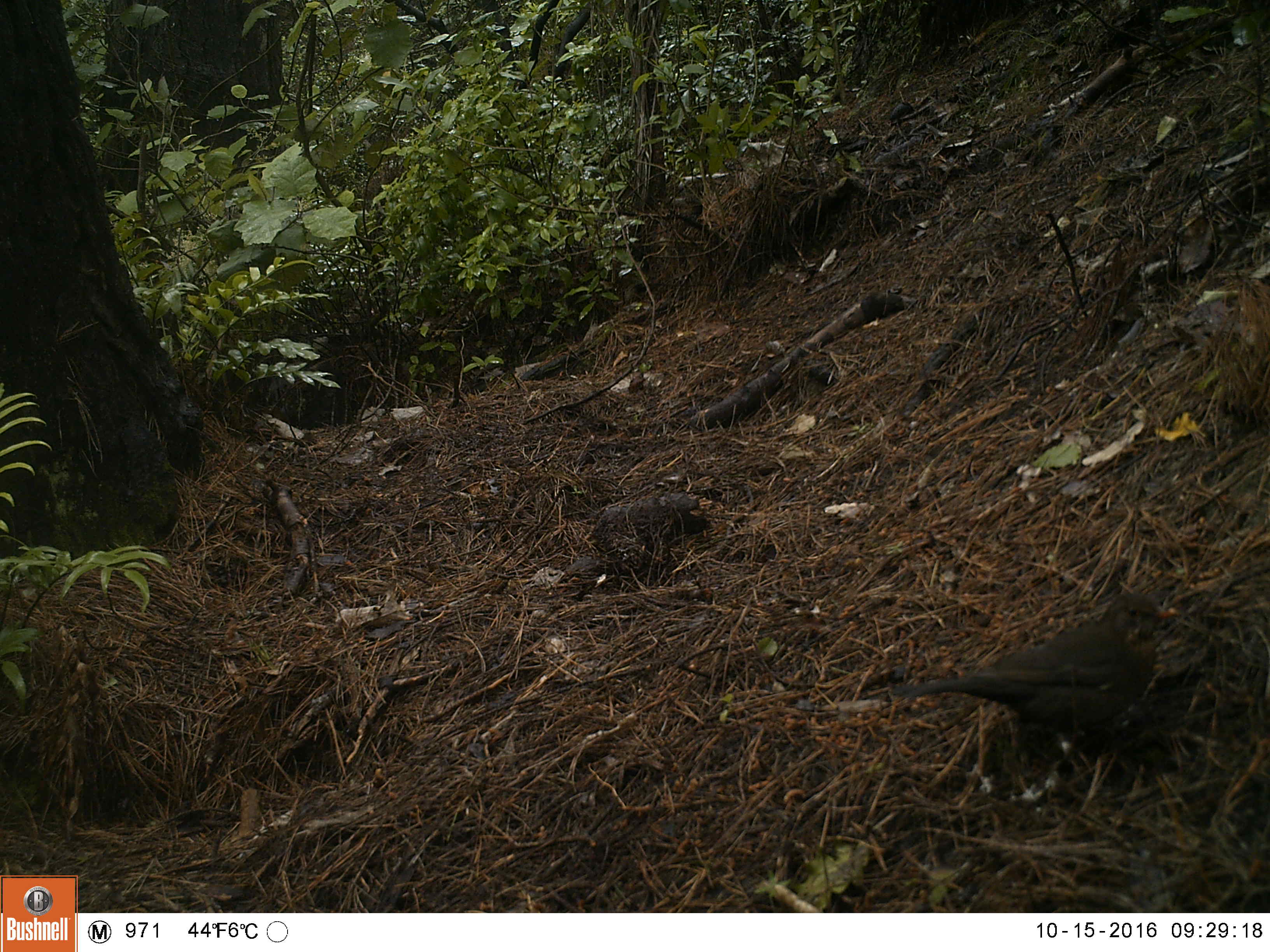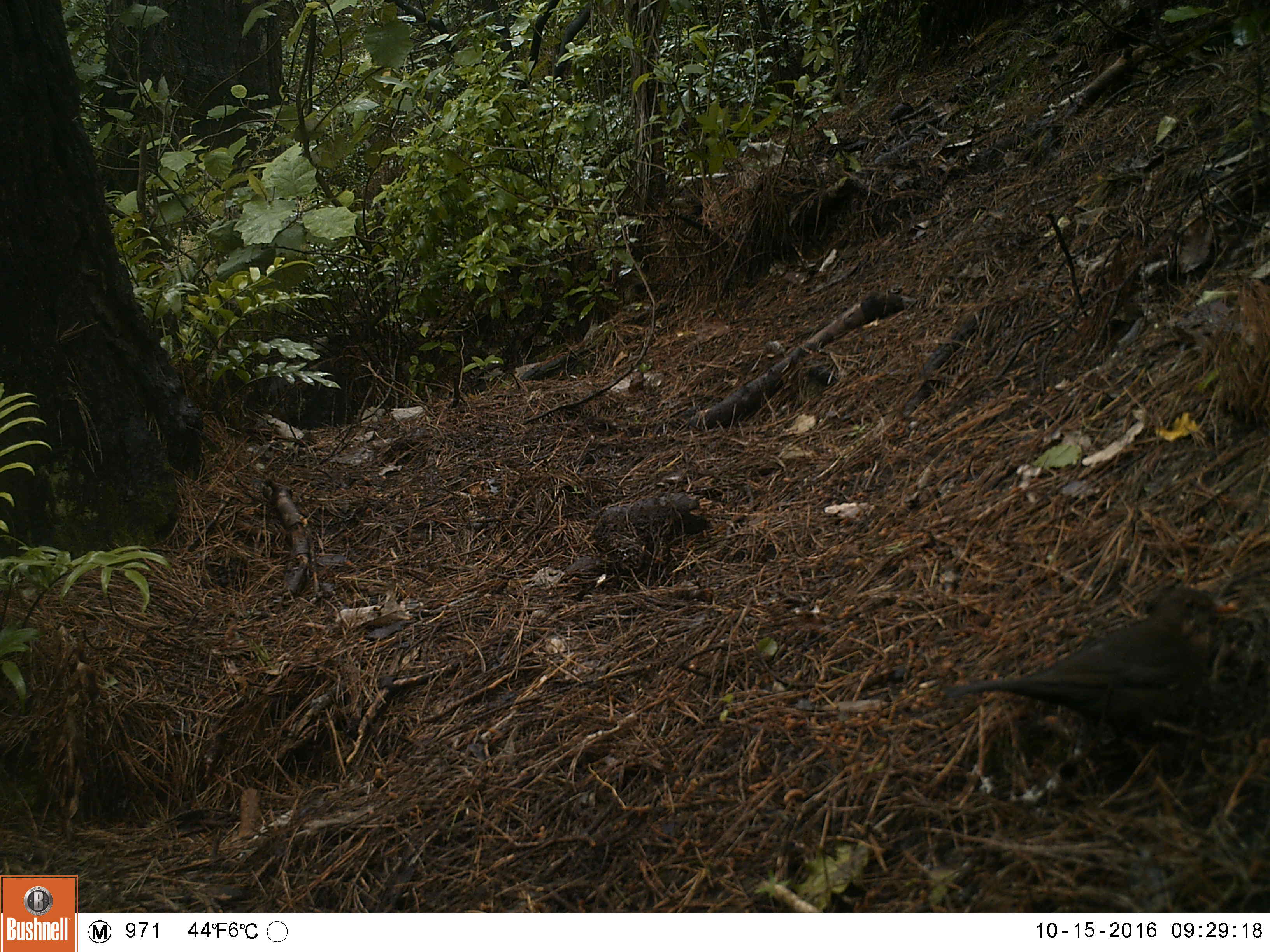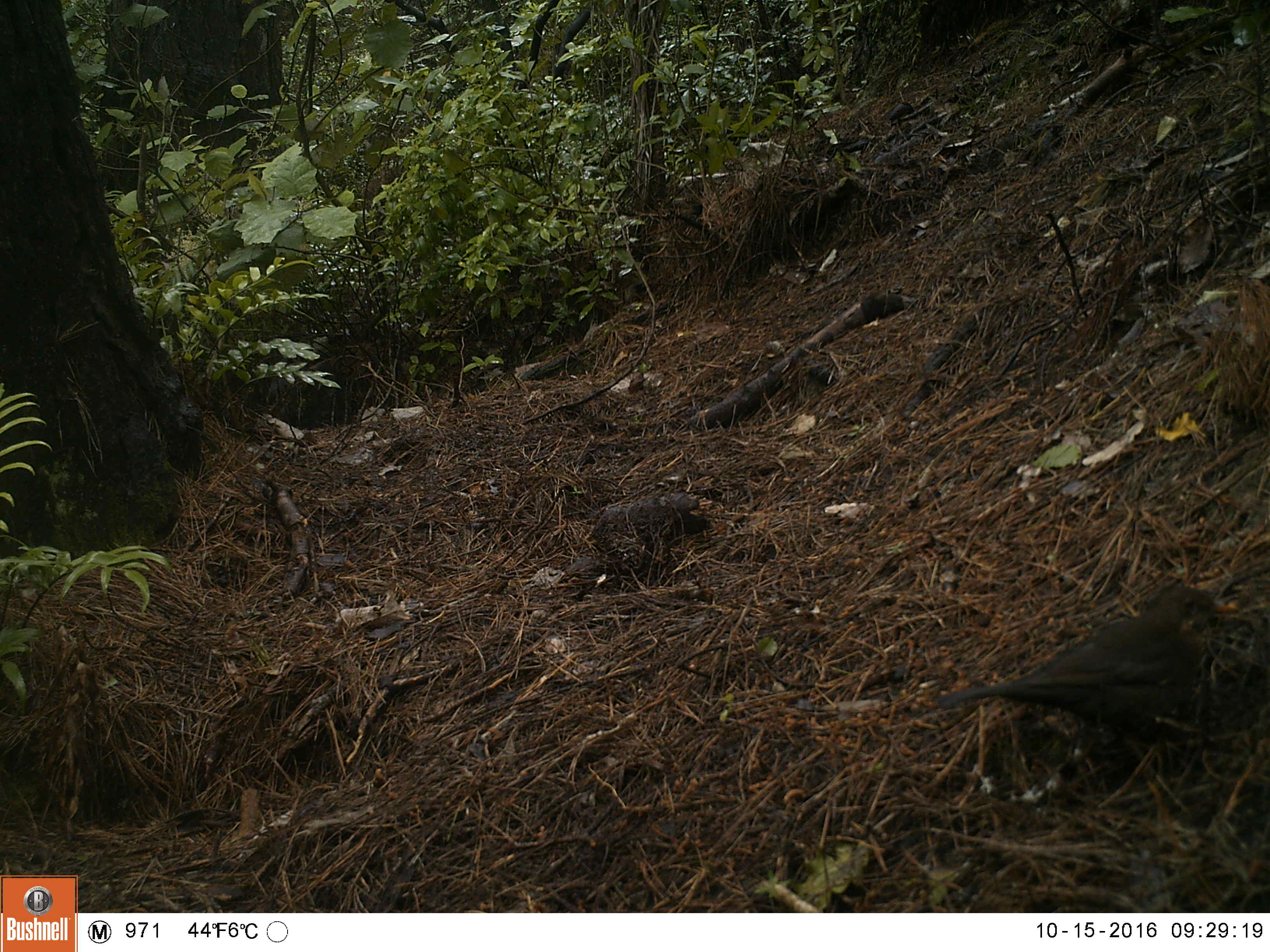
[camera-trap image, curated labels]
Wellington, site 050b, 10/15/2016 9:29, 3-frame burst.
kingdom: Animalia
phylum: Chordata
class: Aves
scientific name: Aves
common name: bird